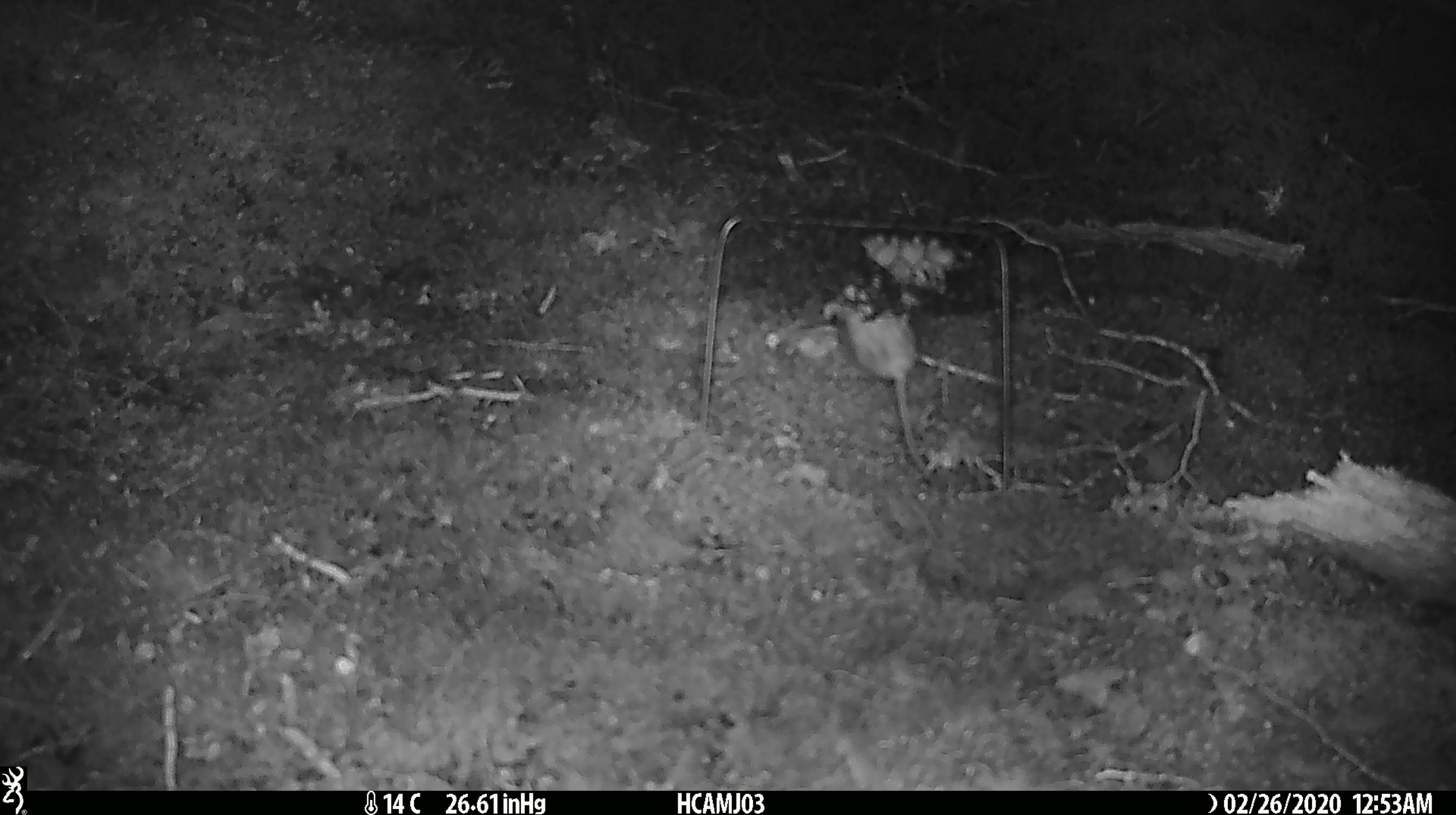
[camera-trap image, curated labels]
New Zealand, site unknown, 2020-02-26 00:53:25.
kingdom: Animalia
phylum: Chordata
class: Mammalia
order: Rodentia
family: Muridae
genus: Mus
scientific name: Mus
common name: mouse